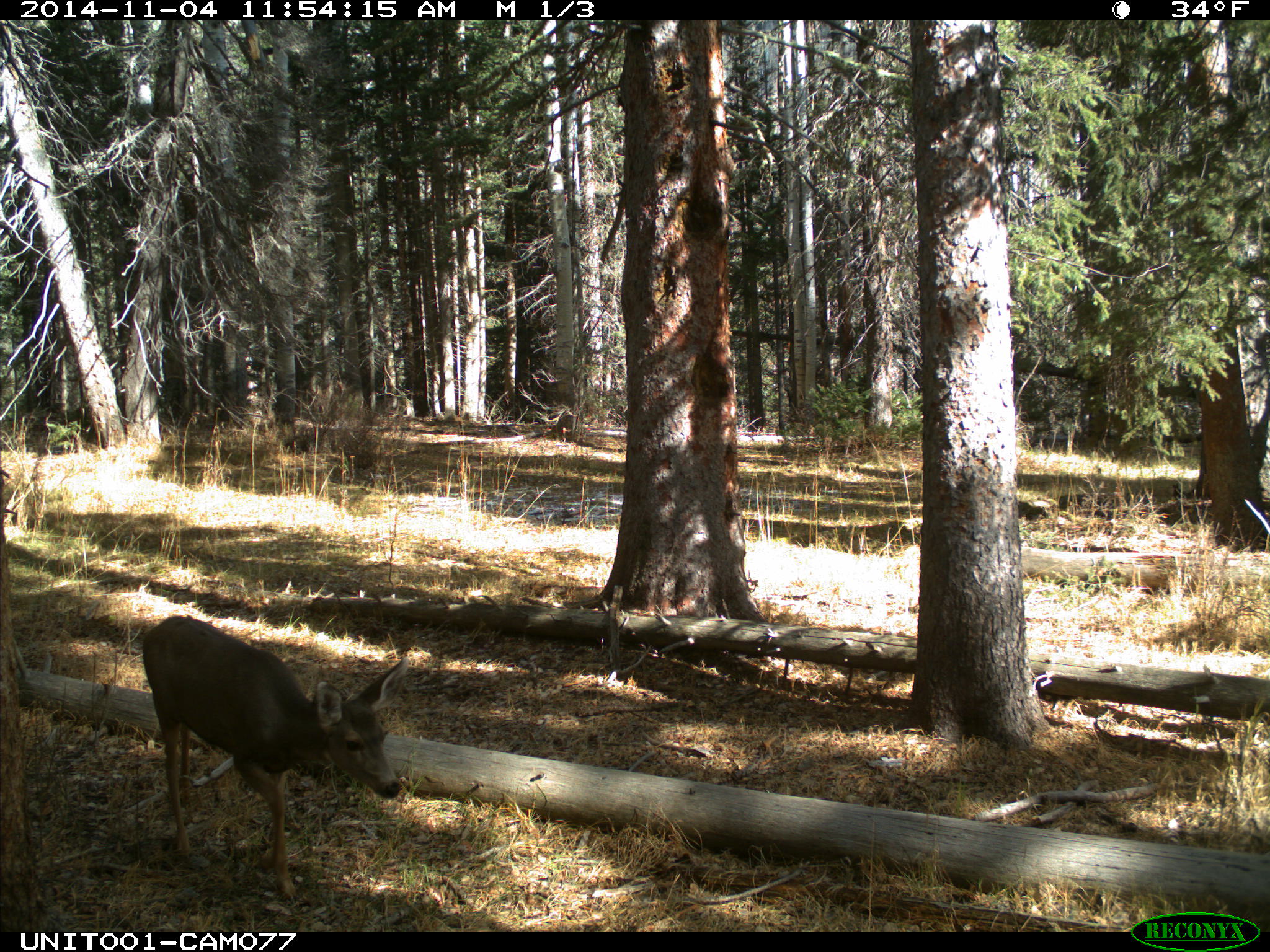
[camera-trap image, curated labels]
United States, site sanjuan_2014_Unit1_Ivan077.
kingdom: Animalia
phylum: Chordata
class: Mammalia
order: Artiodactyla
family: Cervidae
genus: Odocoileus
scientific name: Odocoileus hemionus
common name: mule deer